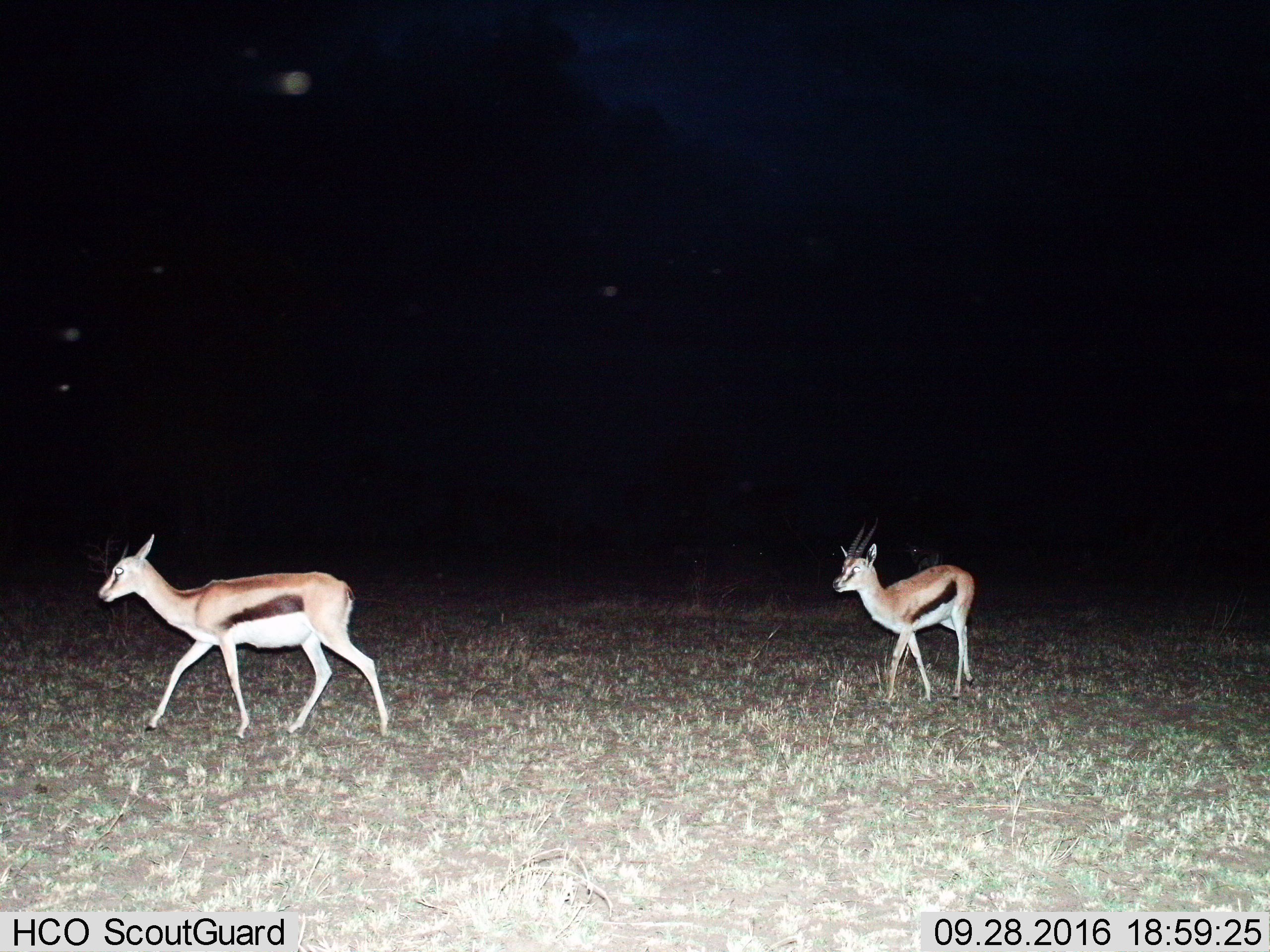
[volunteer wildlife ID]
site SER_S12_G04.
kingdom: Animalia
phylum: Chordata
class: Mammalia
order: Artiodactyla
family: Bovidae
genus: Eudorcas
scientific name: Eudorcas thomsonii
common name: thomson's gazelle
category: gazellethomsons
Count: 2.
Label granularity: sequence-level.